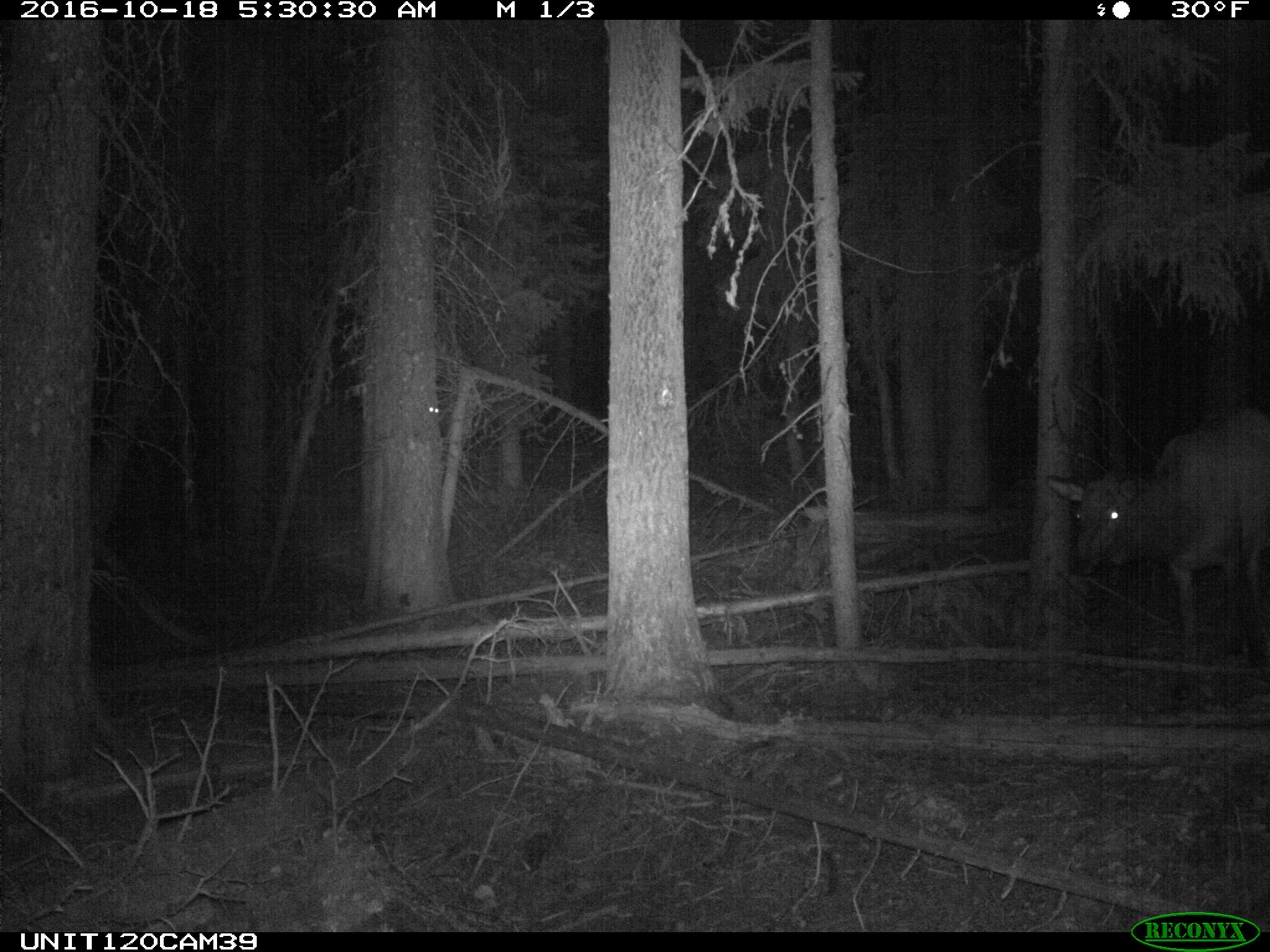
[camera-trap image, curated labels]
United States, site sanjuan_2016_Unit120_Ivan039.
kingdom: Animalia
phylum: Chordata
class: Mammalia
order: Artiodactyla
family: Cervidae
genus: Cervus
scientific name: Cervus elaphus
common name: red deer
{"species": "Cervus elaphus (red deer)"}